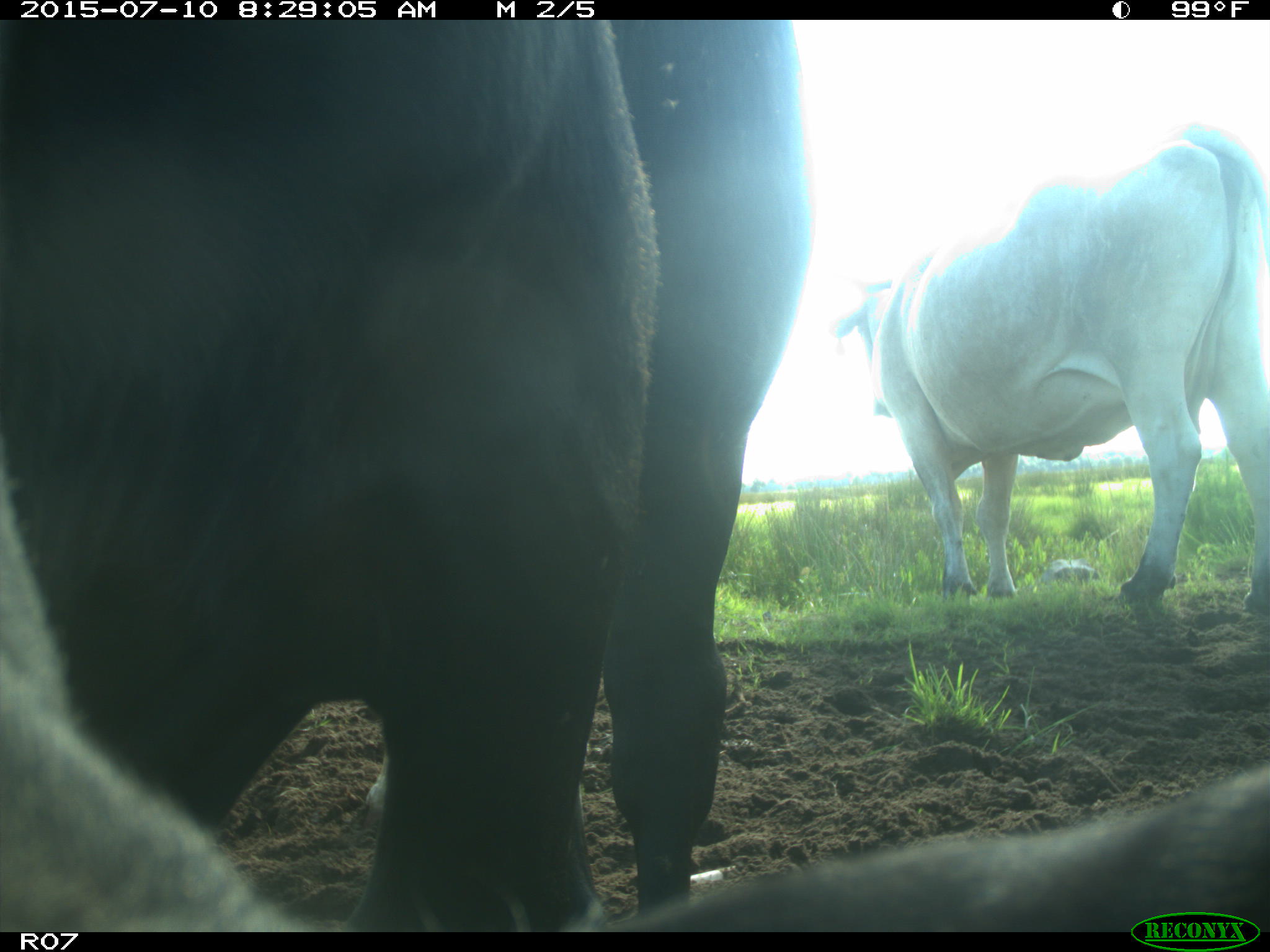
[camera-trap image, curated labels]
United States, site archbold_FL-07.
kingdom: Animalia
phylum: Chordata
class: Mammalia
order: Artiodactyla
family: Bovidae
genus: Bos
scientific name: Bos taurus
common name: domestic cow